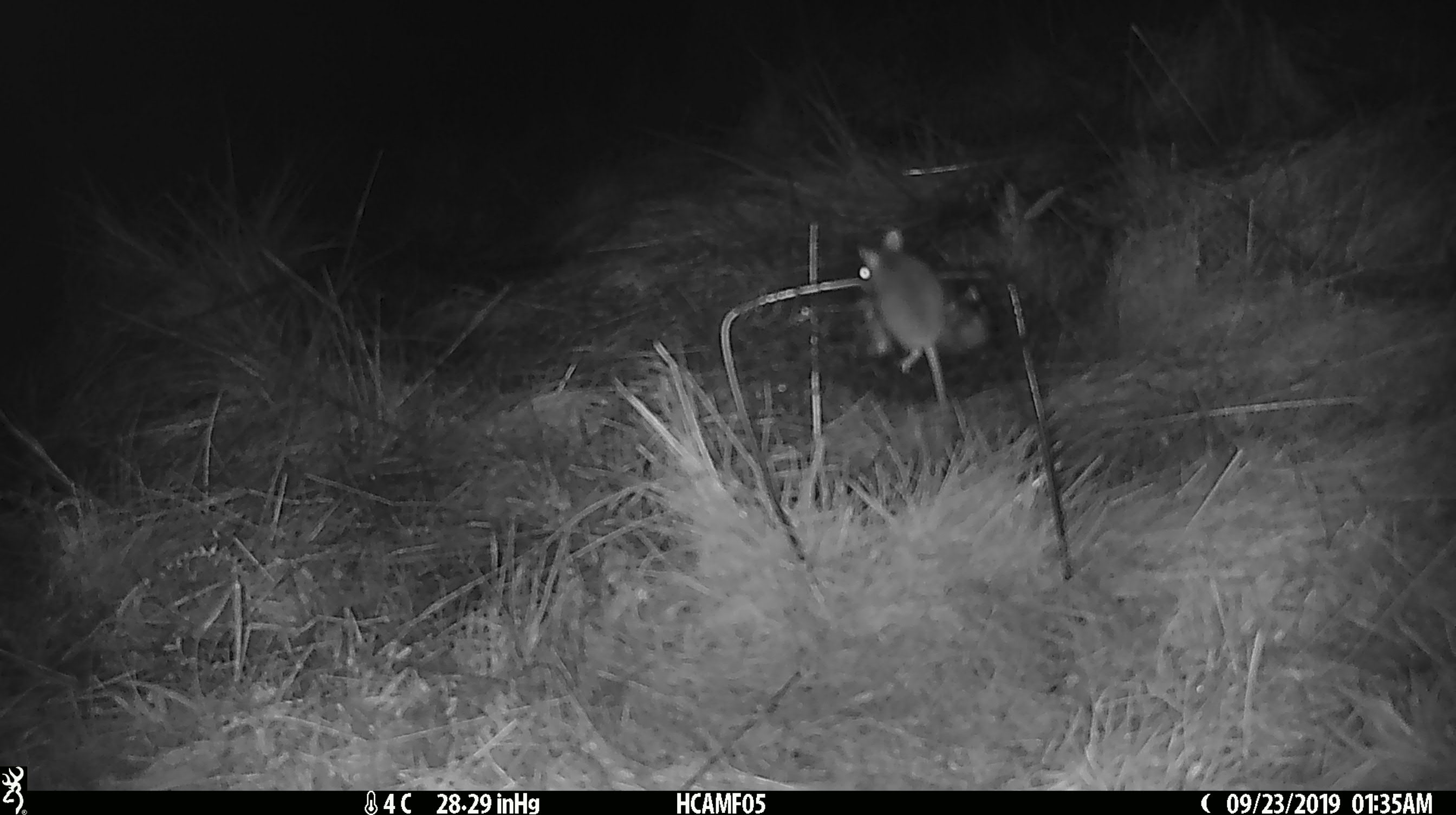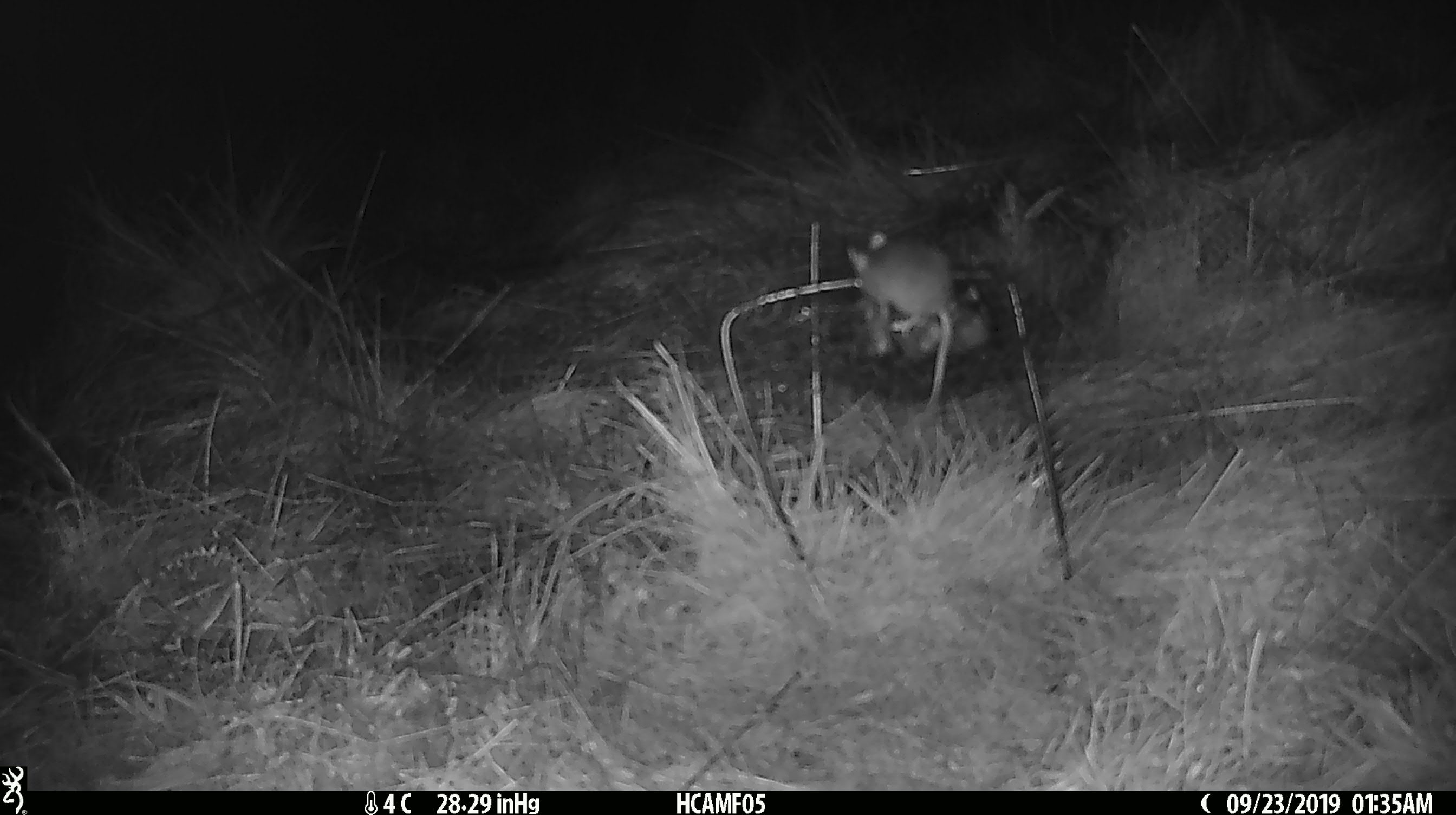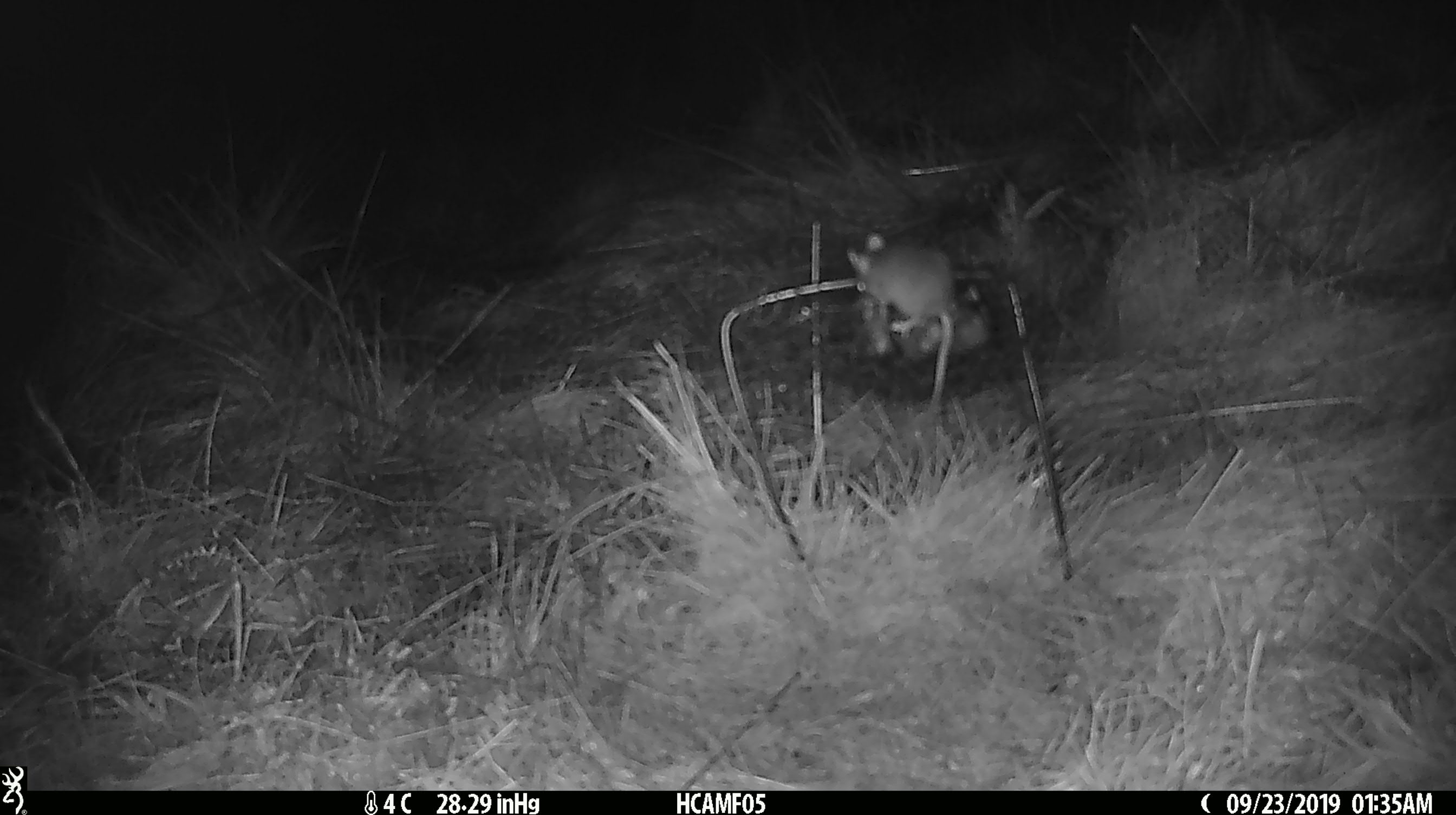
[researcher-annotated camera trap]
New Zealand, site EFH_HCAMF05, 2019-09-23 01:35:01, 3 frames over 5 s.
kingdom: Animalia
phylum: Chordata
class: Mammalia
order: Rodentia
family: Muridae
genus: Mus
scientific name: Mus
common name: mouse